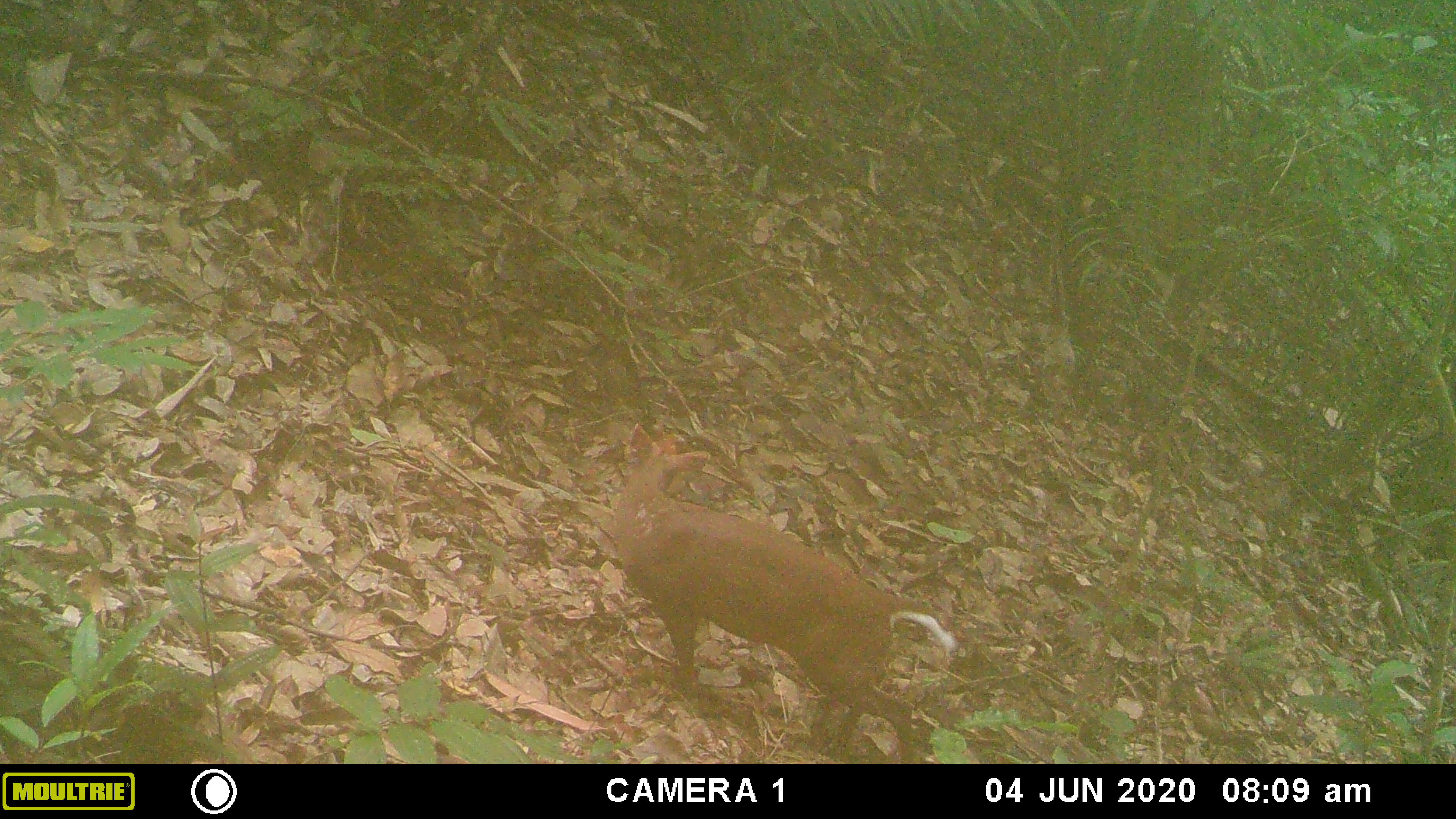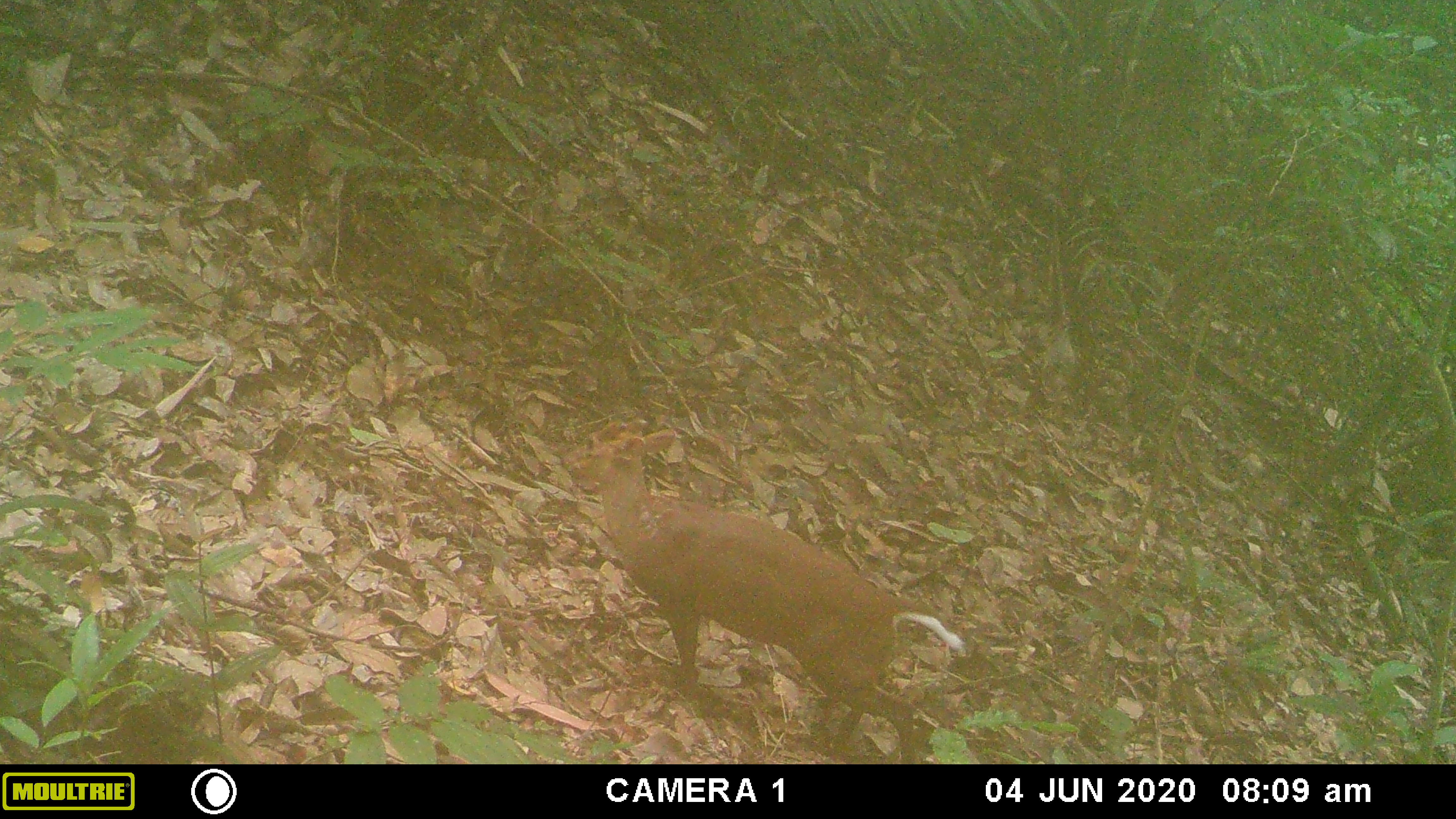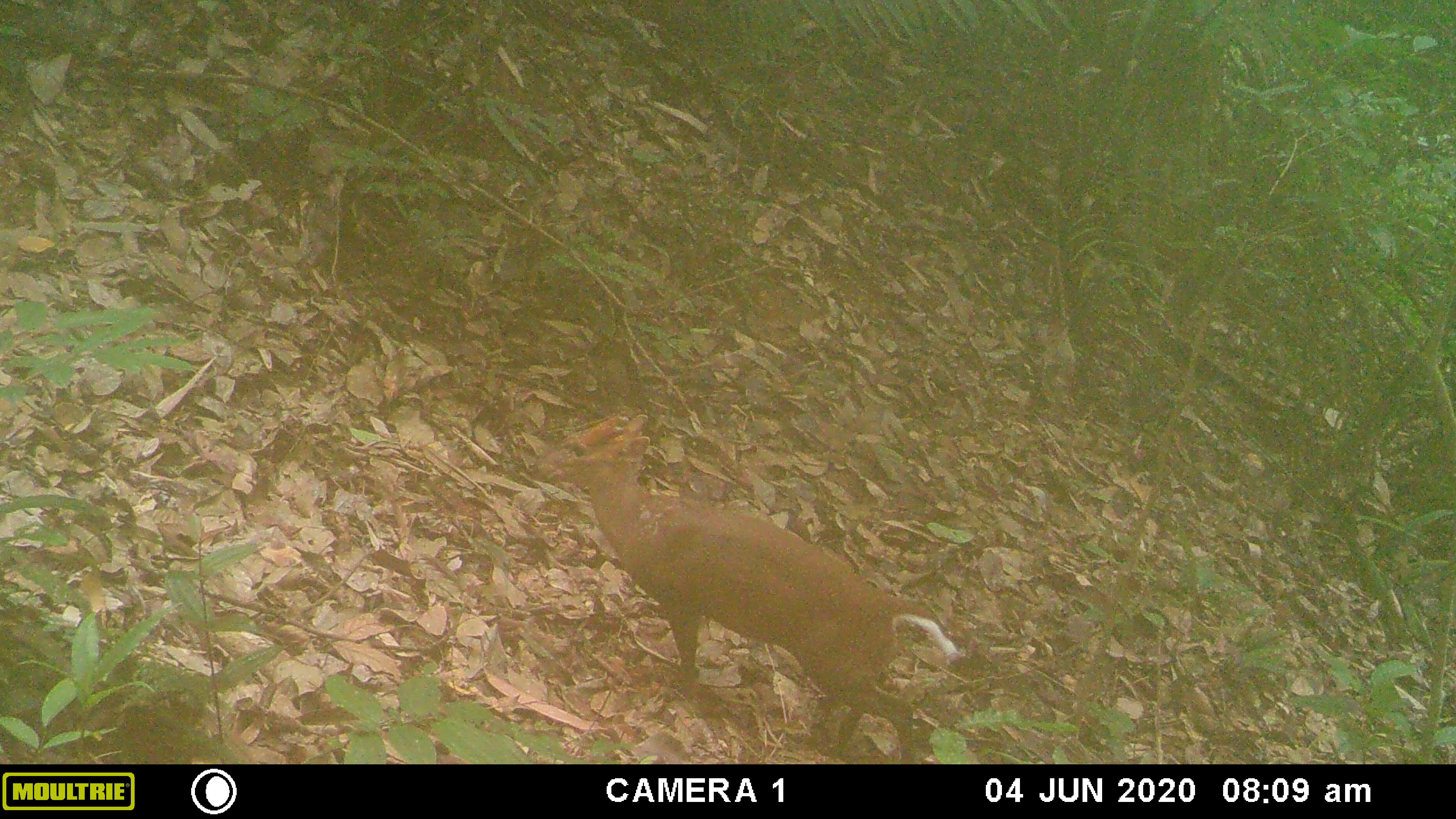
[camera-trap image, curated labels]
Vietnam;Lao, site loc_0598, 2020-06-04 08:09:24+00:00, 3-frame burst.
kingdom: Animalia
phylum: Chordata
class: Mammalia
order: Artiodactyla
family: Cervidae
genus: Muntiacus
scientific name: Muntiacus rooseveltorum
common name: roosevelt's muntjac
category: roosevelts muntjac group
Roosevelts muntjac group (roosevelt's muntjac) (Muntiacus rooseveltorum). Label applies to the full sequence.